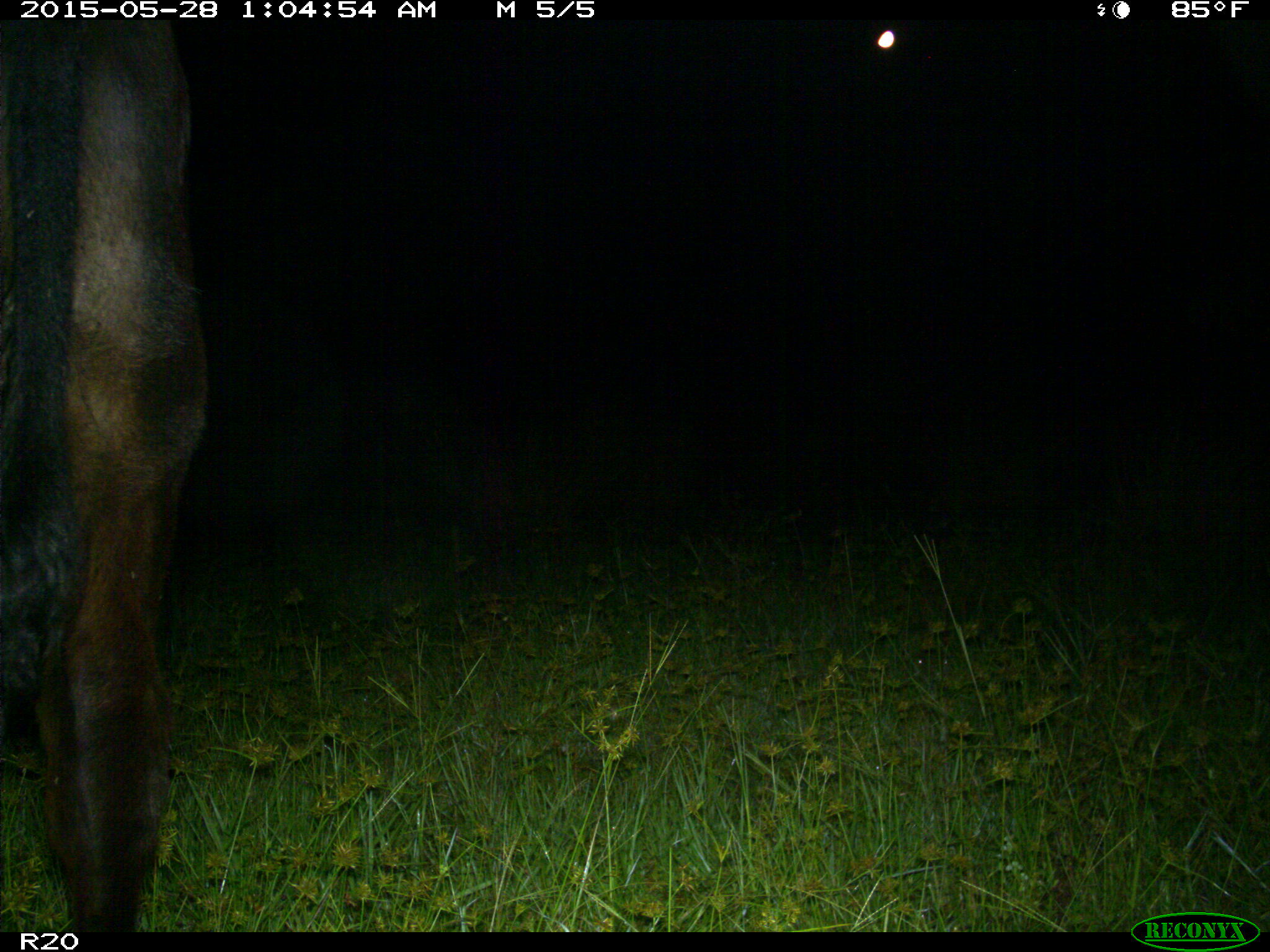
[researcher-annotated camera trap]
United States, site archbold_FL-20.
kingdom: Animalia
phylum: Chordata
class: Mammalia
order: Artiodactyla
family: Bovidae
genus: Bos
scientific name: Bos taurus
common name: domestic cow